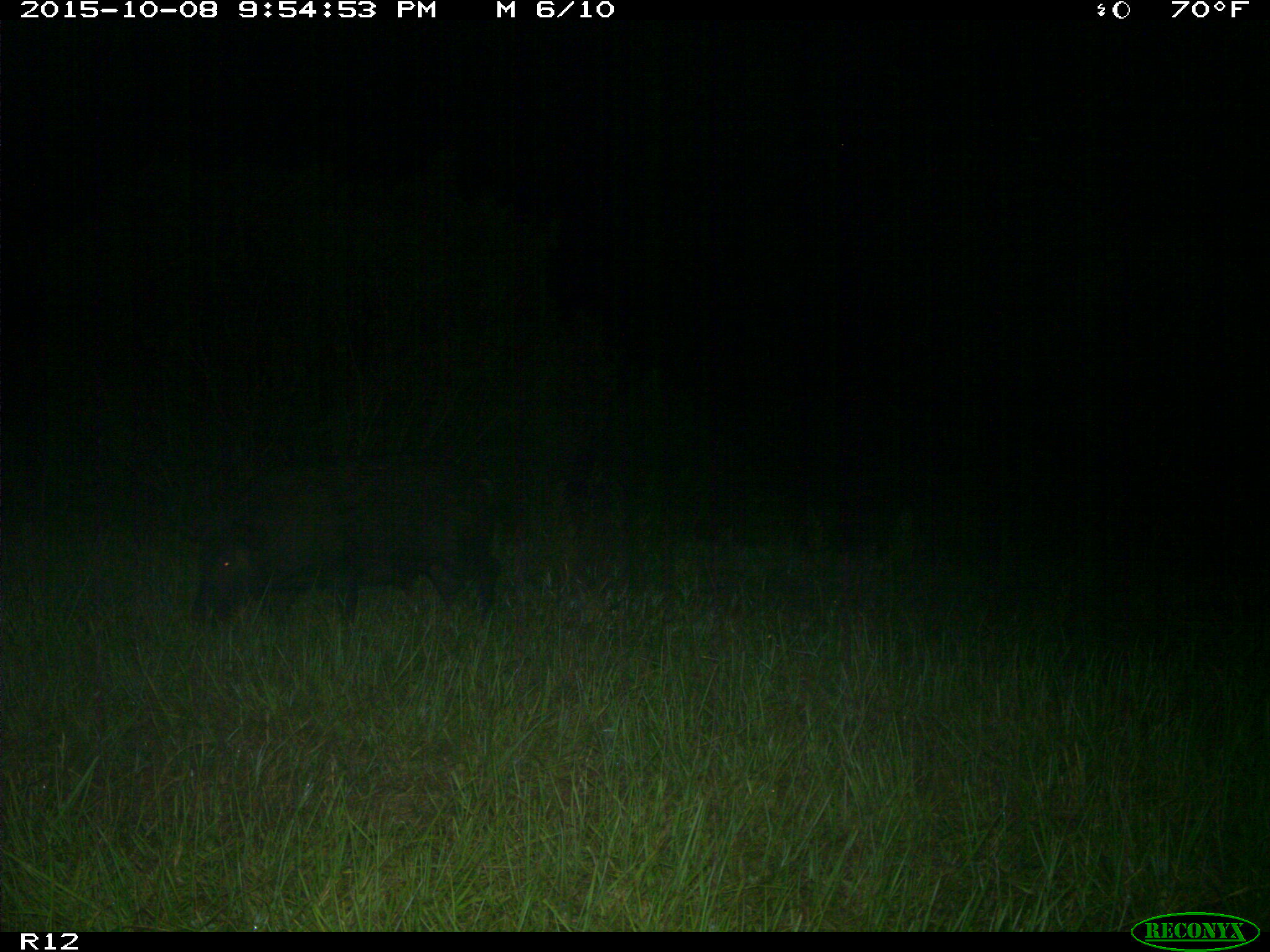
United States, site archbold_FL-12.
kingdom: Animalia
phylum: Chordata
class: Mammalia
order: Artiodactyla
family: Suidae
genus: Sus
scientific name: Sus scrofa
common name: wild boar